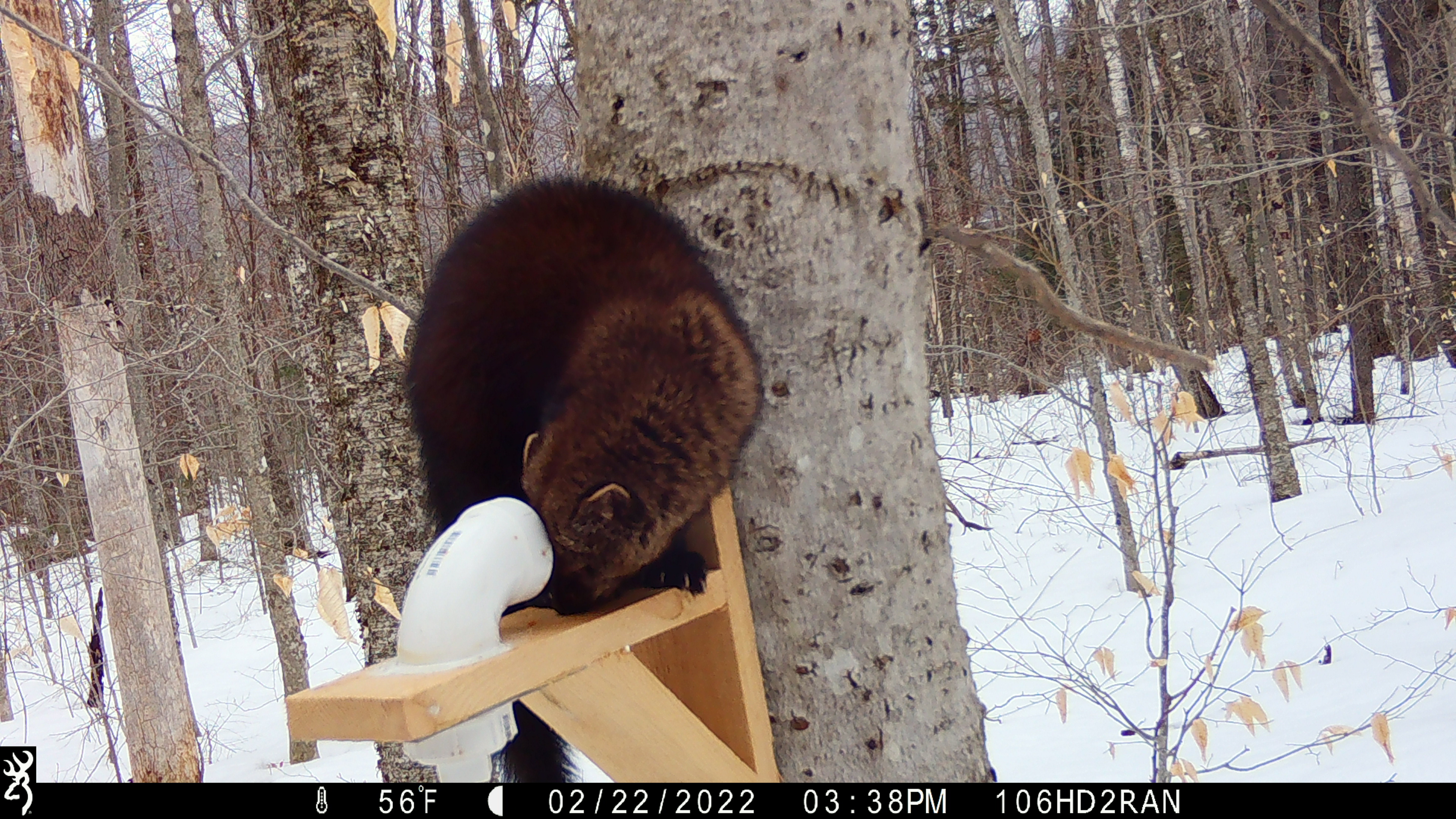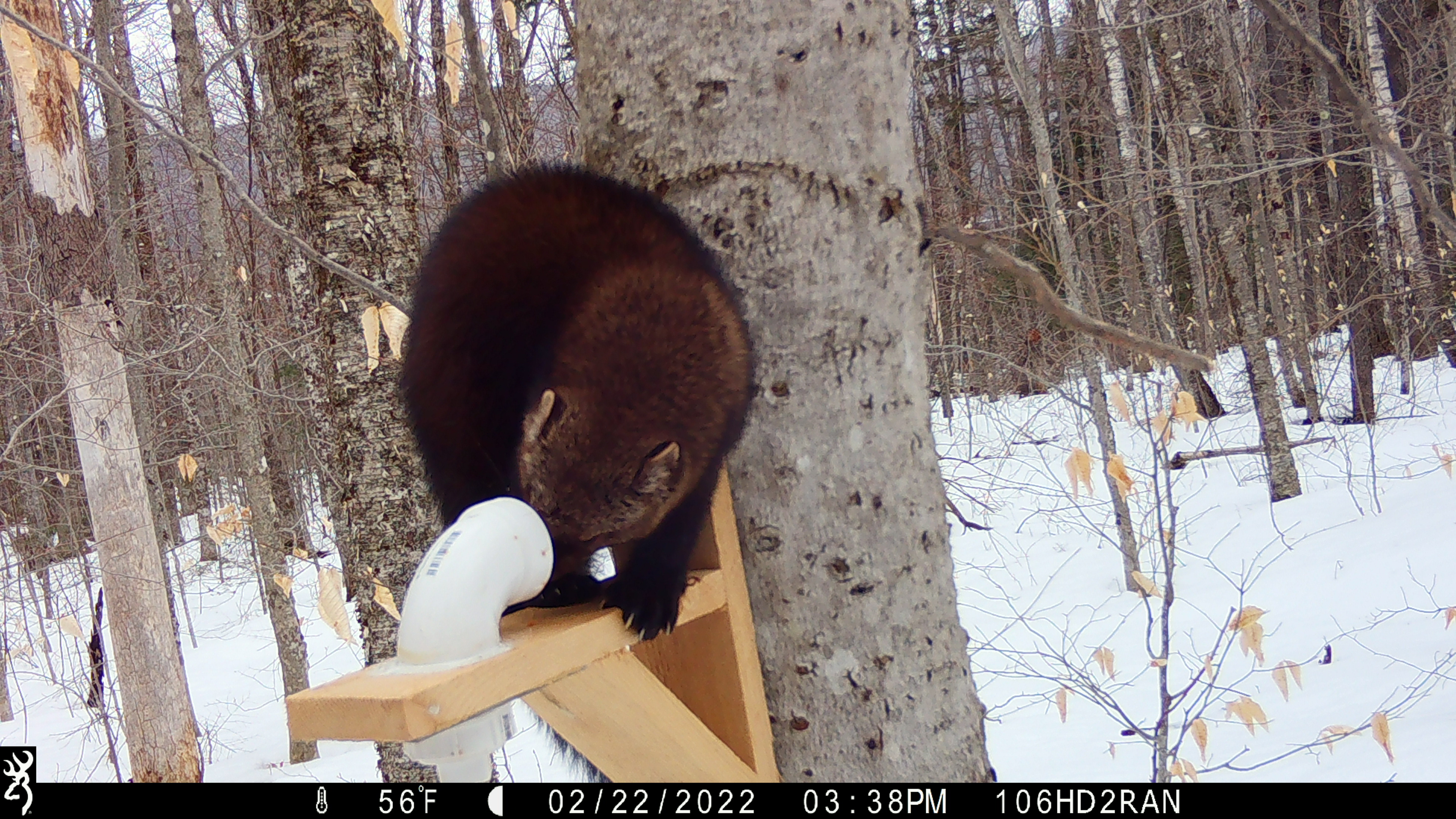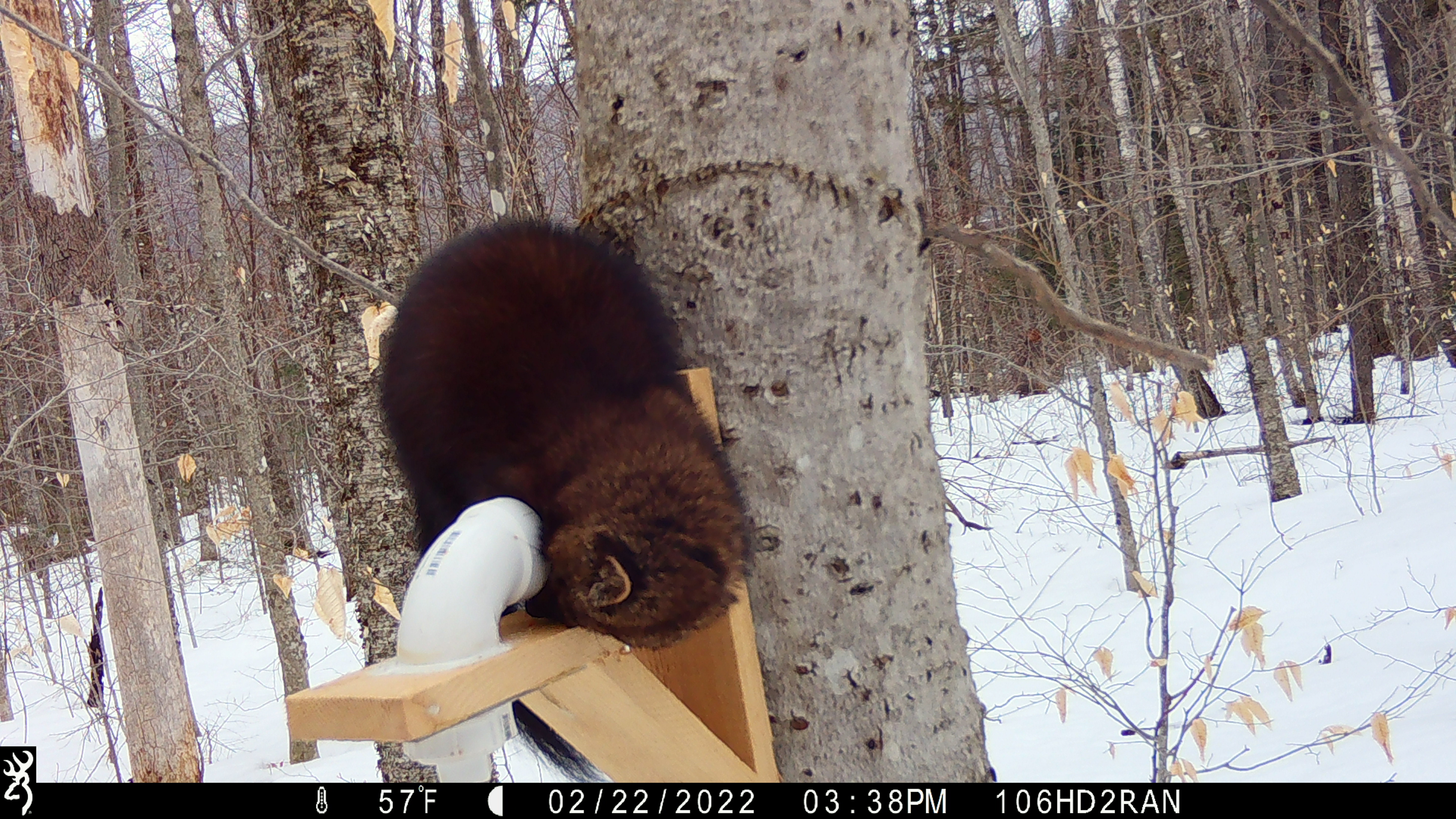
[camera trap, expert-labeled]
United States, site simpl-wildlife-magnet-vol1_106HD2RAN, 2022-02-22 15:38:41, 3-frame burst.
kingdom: Animalia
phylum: Chordata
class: Mammalia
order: Carnivora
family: Mustelidae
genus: Pekania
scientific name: Pekania pennanti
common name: fisher